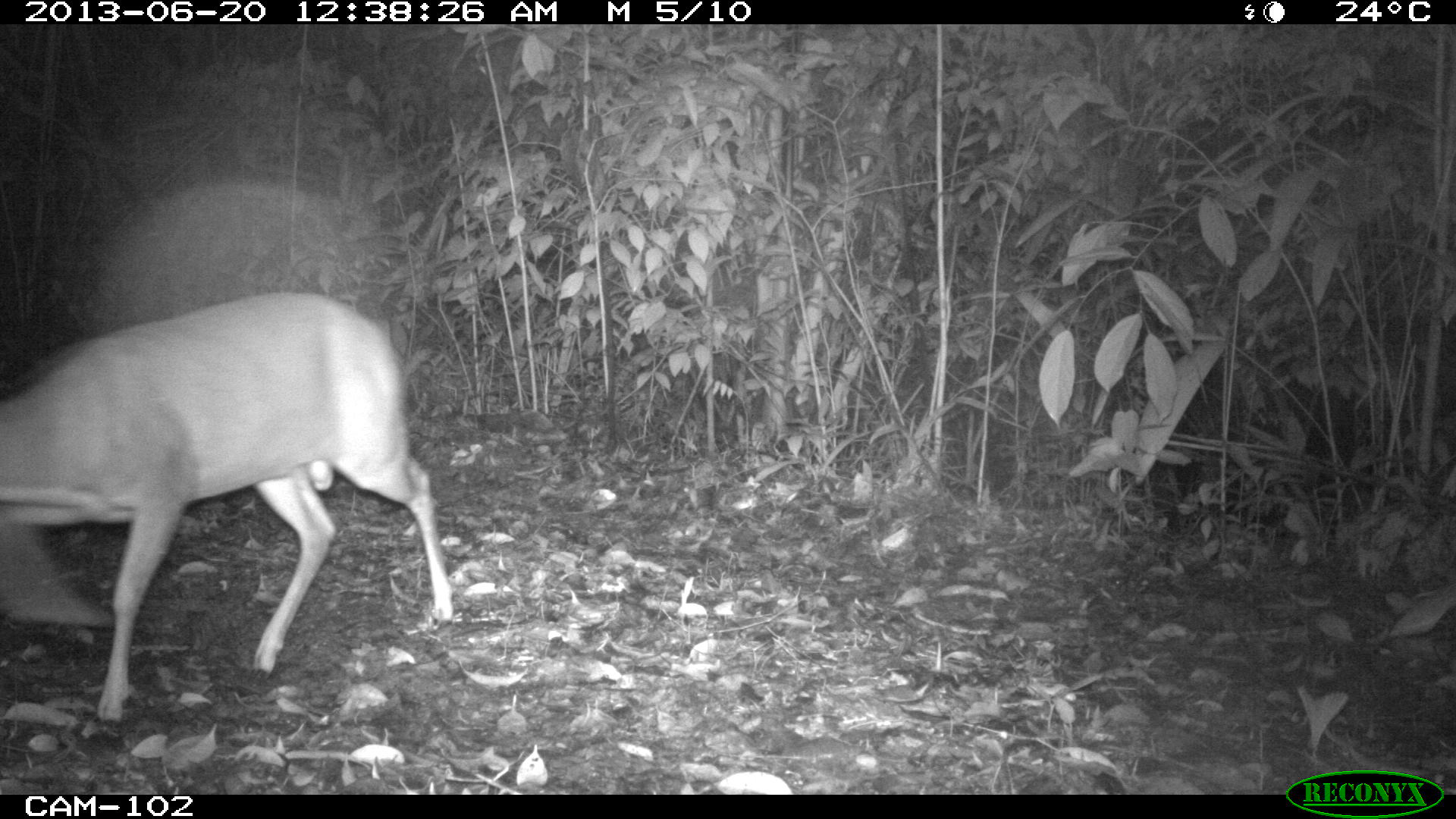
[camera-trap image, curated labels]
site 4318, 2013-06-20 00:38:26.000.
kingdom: Animalia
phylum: Chordata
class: Mammalia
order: Artiodactyla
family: Cervidae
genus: Mazama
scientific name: Mazama temama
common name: central american red brocket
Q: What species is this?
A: Mazama temama (central american red brocket).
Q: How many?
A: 1.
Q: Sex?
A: Male.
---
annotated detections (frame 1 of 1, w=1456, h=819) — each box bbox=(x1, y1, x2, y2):
mazama temama: bbox=(0, 286, 456, 728)